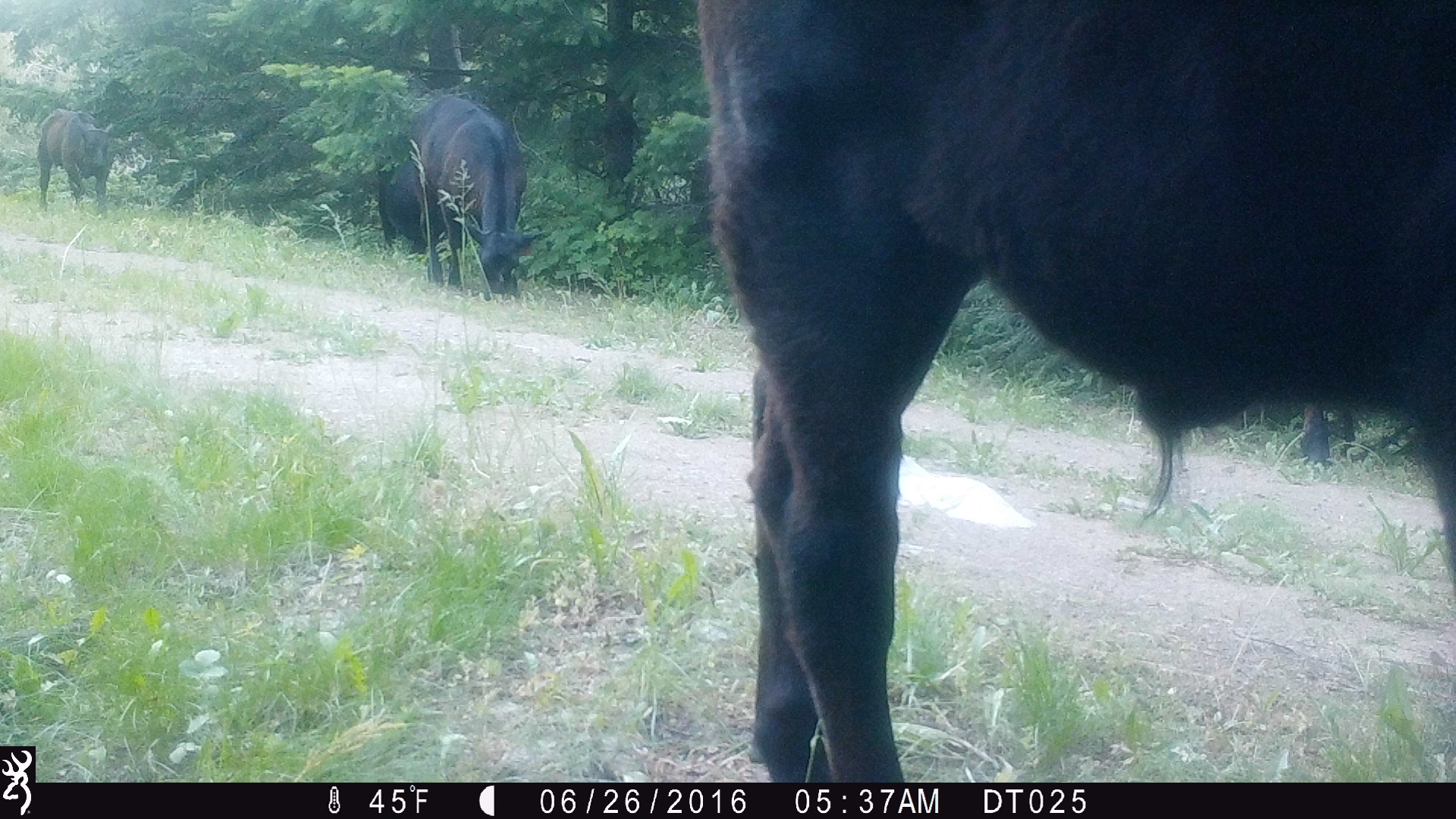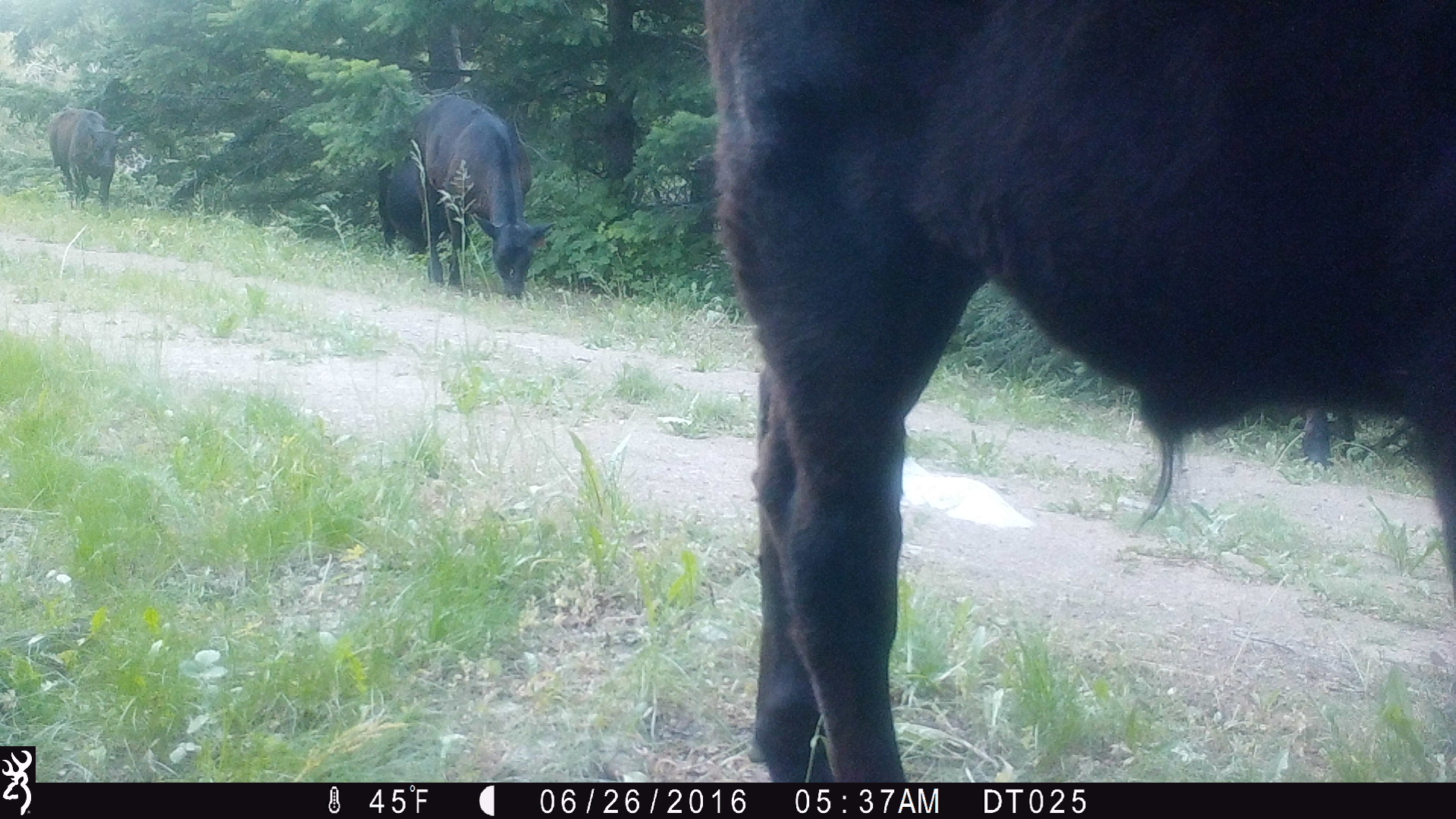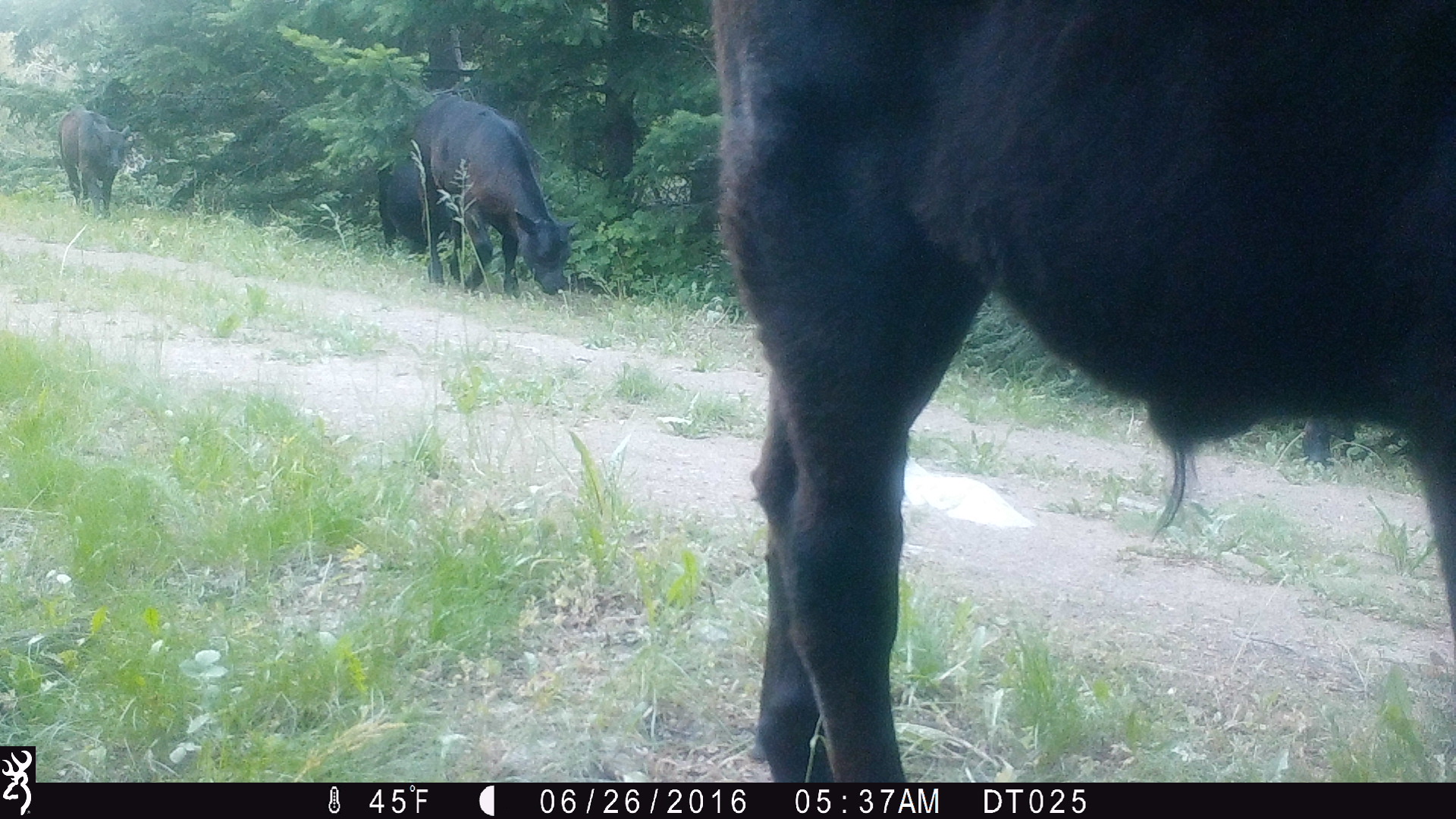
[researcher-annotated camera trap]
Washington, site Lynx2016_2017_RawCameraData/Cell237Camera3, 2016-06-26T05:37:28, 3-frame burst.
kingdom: Animalia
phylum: Chordata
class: Mammalia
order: Artiodactyla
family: Bovidae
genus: Bos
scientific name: Bos taurus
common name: domestic cattle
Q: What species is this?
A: Domestic cattle (Bos taurus).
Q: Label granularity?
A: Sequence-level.